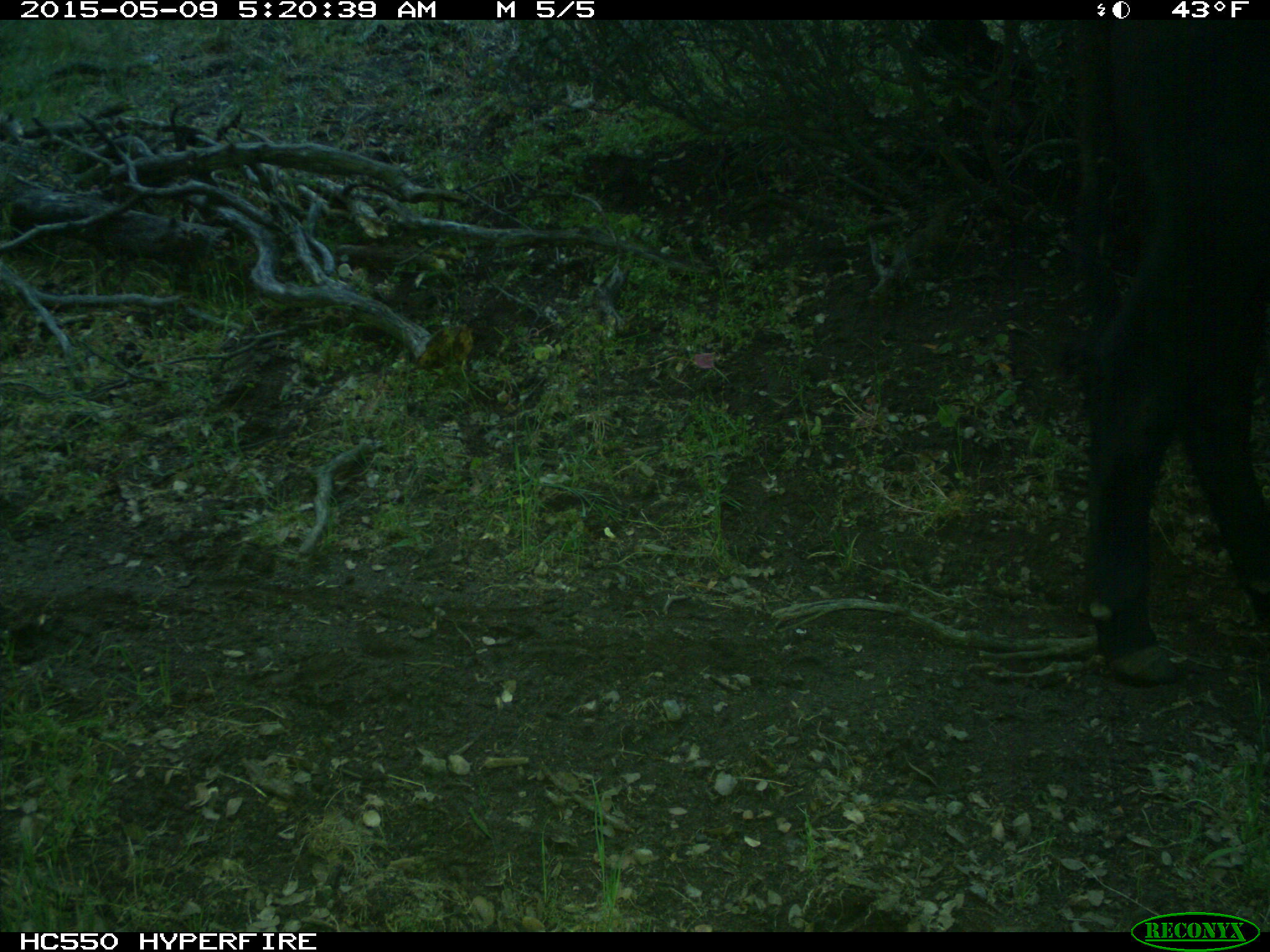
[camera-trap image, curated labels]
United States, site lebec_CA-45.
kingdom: Animalia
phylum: Chordata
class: Mammalia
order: Artiodactyla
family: Bovidae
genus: Bos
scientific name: Bos taurus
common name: domestic cow